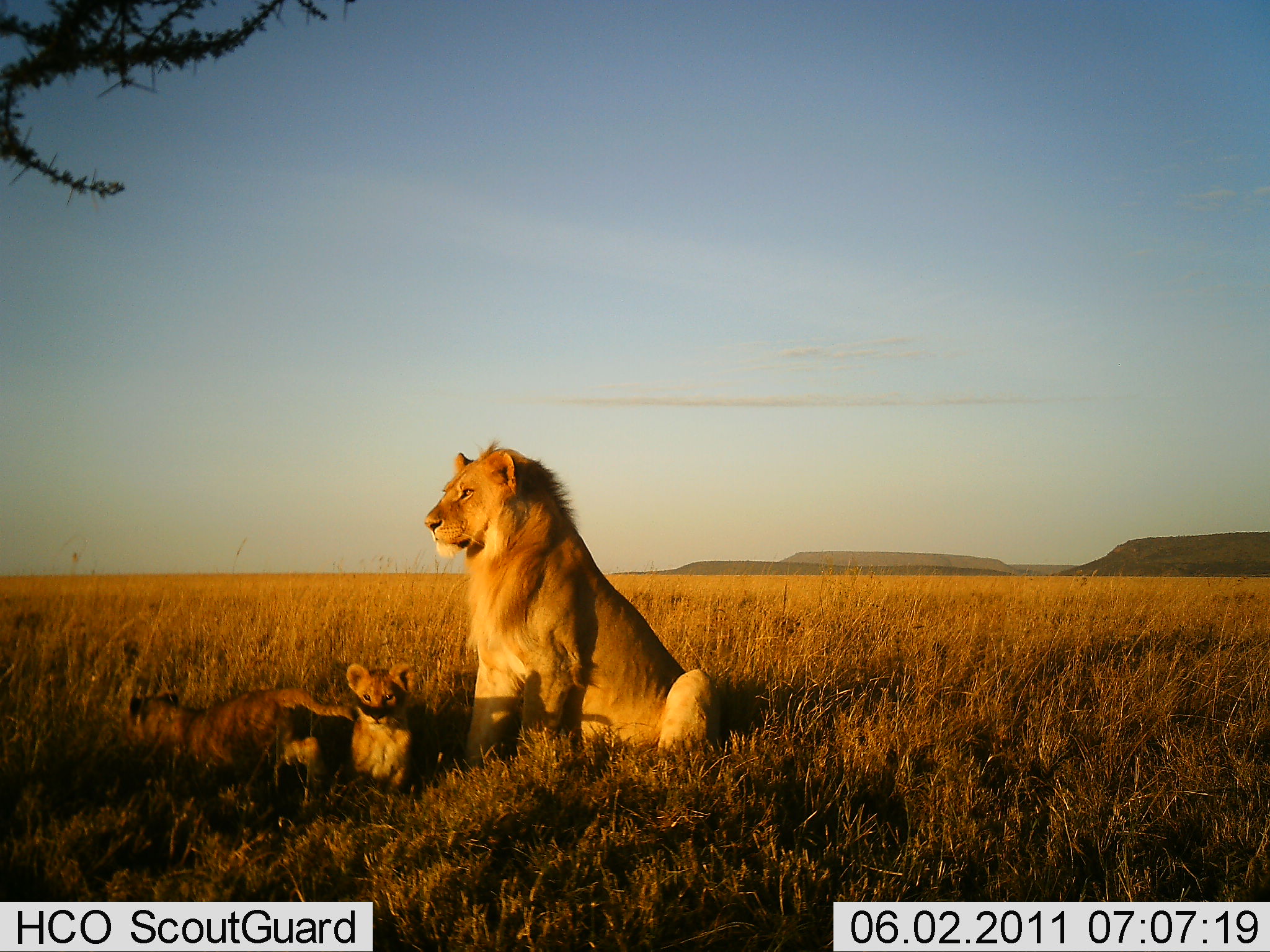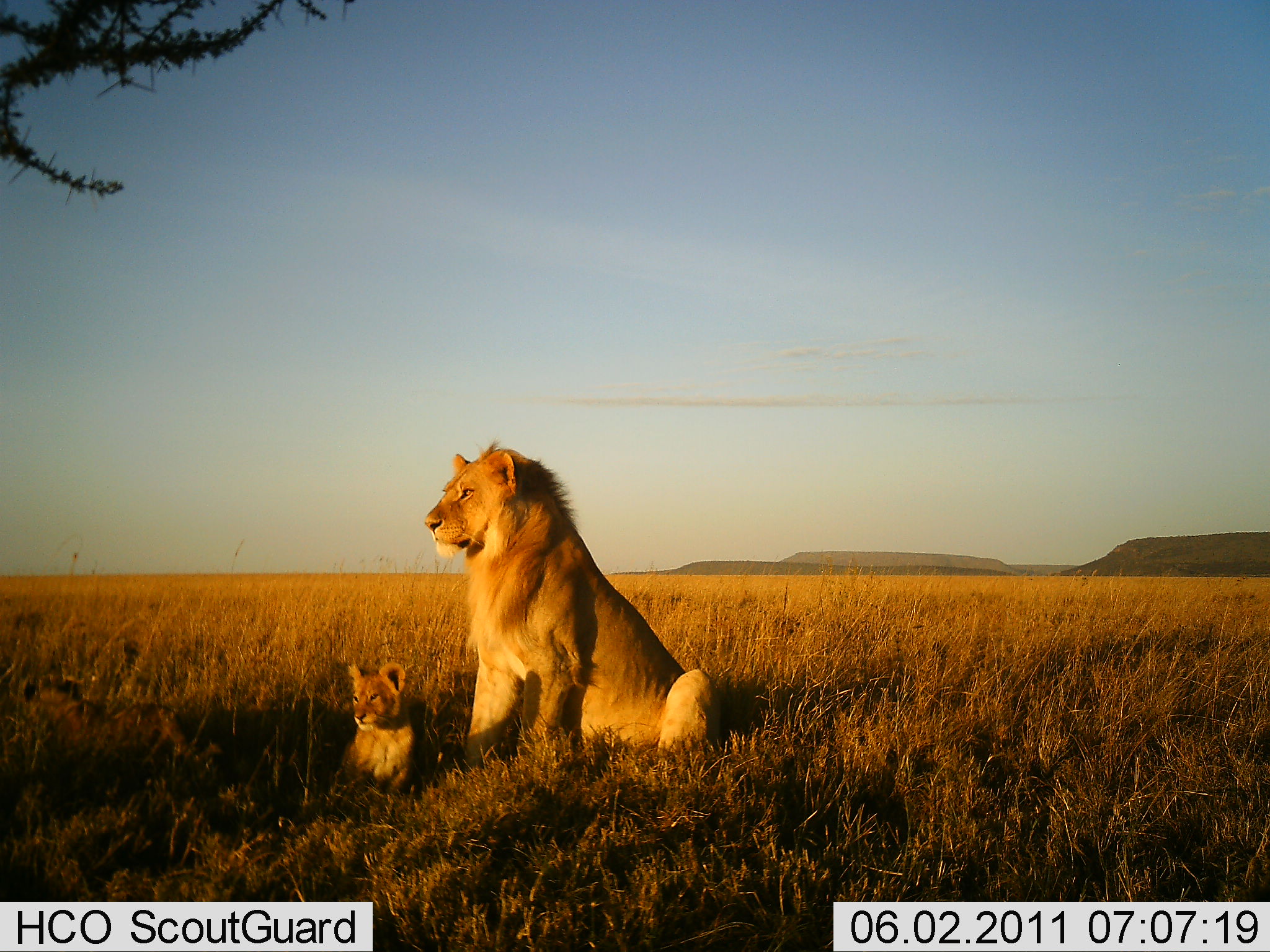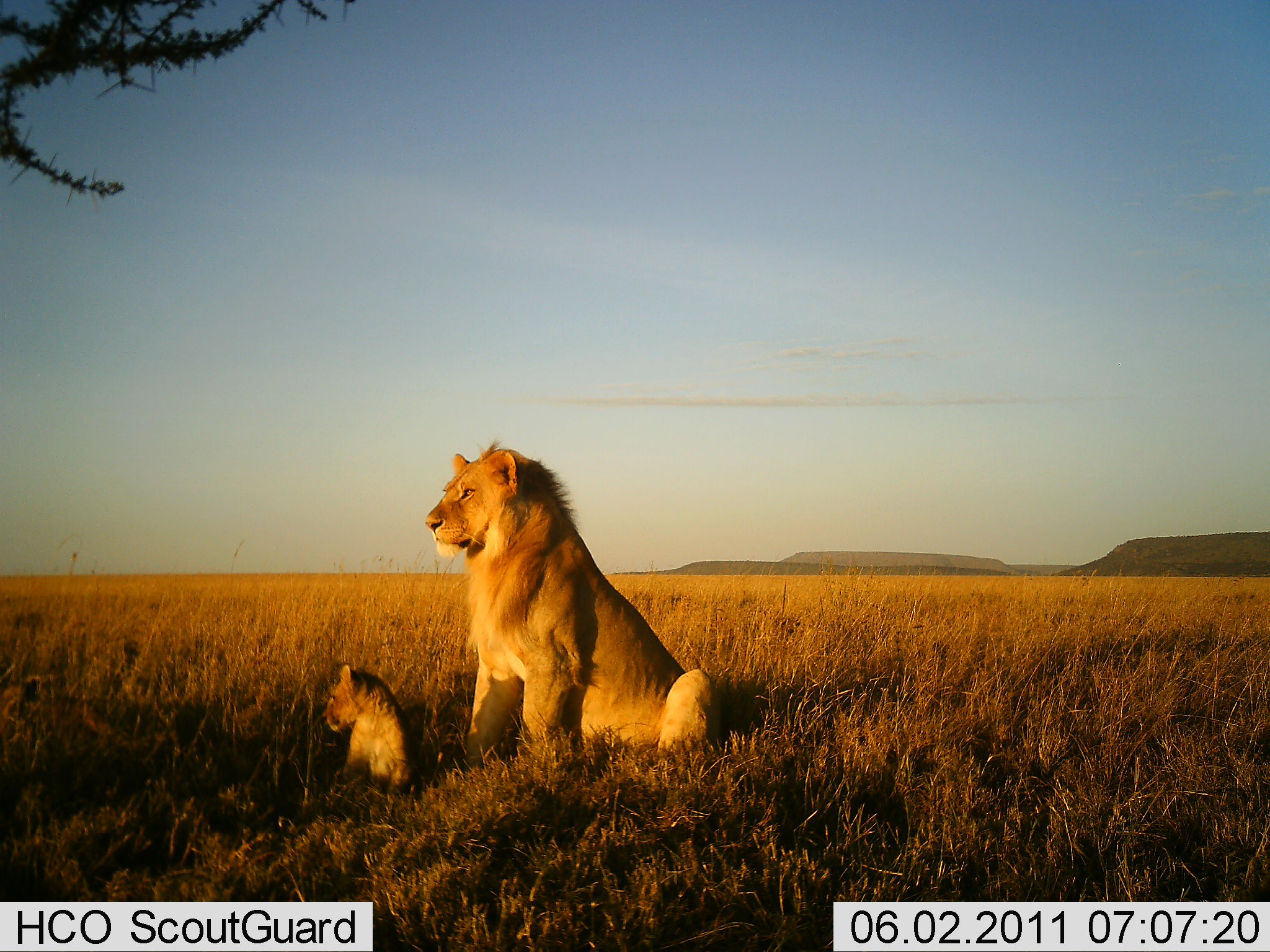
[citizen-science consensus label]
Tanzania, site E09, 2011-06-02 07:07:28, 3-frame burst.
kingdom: Animalia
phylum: Chordata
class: Mammalia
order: Carnivora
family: Felidae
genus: Panthera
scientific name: Panthera leo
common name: lion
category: lionmale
Lionmale (lion) (Panthera leo), count 1. Behavior (volunteer vote fractions): standing 0%, resting 100%, moving 6%, interacting 6%. Young present (vote fraction): 44%. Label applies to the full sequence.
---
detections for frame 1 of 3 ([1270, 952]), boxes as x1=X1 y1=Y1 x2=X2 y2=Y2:
animal: x1=426 y1=437 x2=734 y2=786; x1=121 y1=687 x2=354 y2=799; x1=269 y1=660 x2=419 y2=816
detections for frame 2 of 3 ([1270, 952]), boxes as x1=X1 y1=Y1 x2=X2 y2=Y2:
animal: x1=425 y1=437 x2=726 y2=809; x1=13 y1=676 x2=222 y2=773; x1=334 y1=662 x2=420 y2=802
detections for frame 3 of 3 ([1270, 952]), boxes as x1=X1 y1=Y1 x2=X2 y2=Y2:
animal: x1=424 y1=439 x2=723 y2=780; x1=313 y1=665 x2=421 y2=802; x1=0 y1=677 x2=113 y2=757